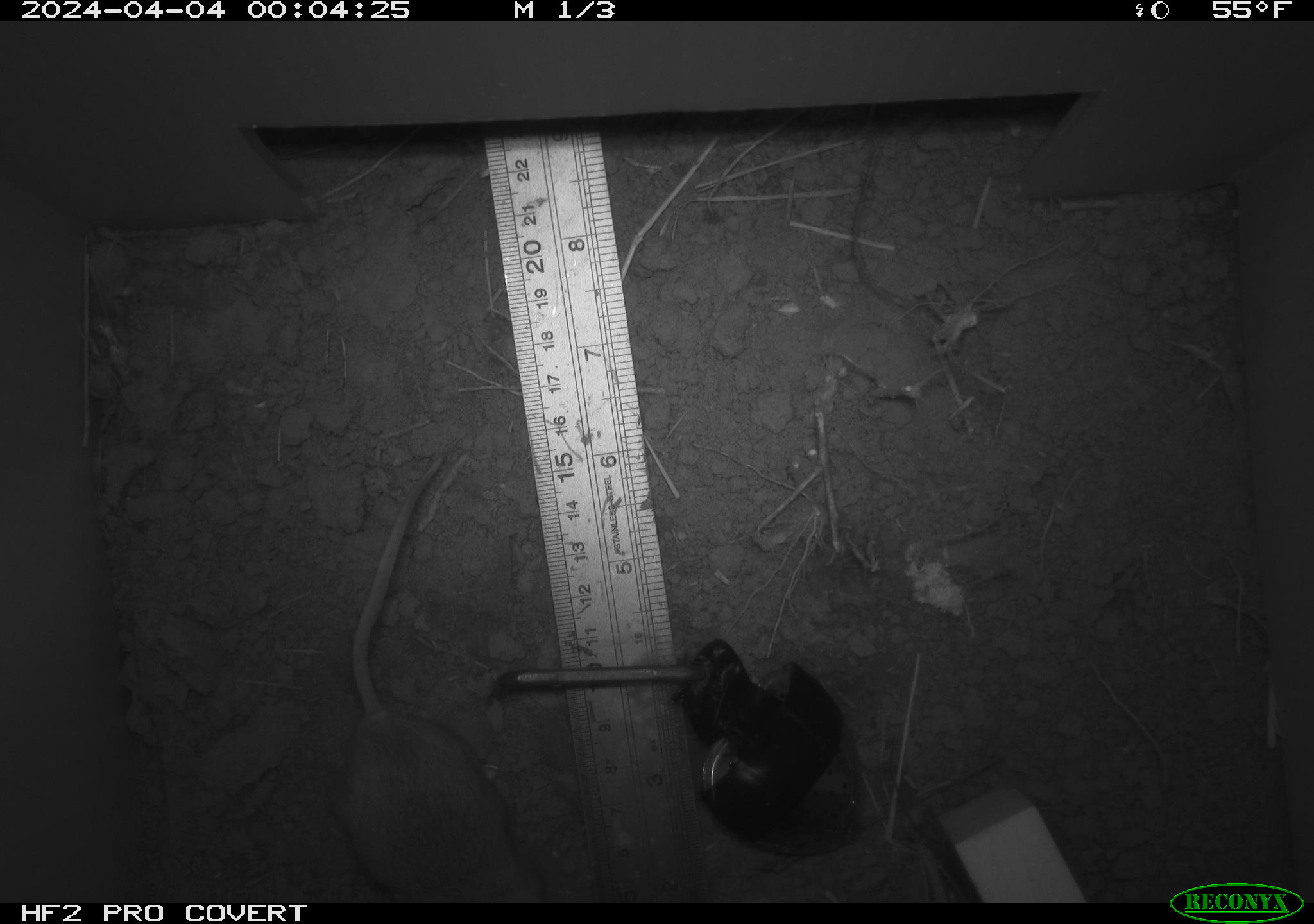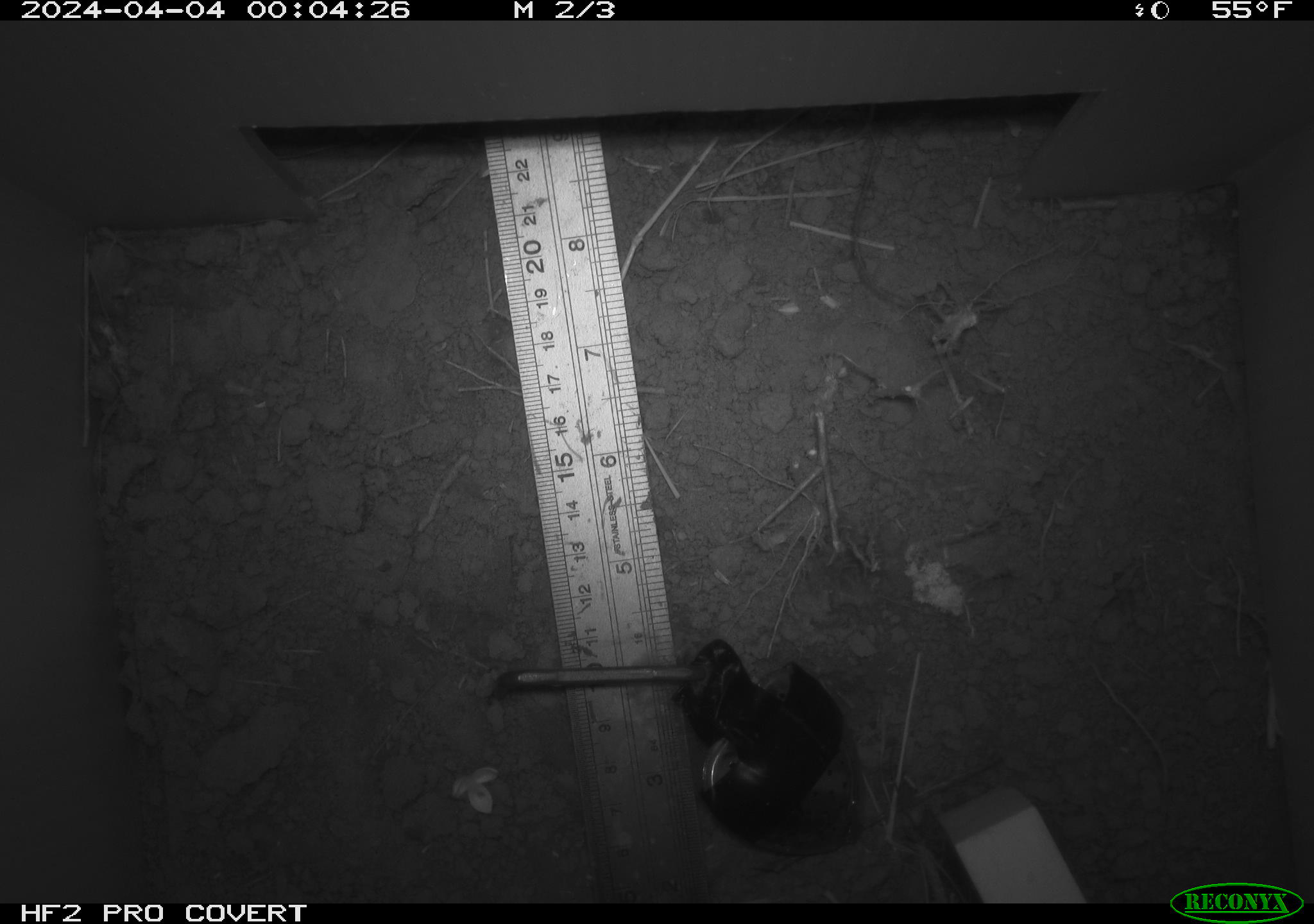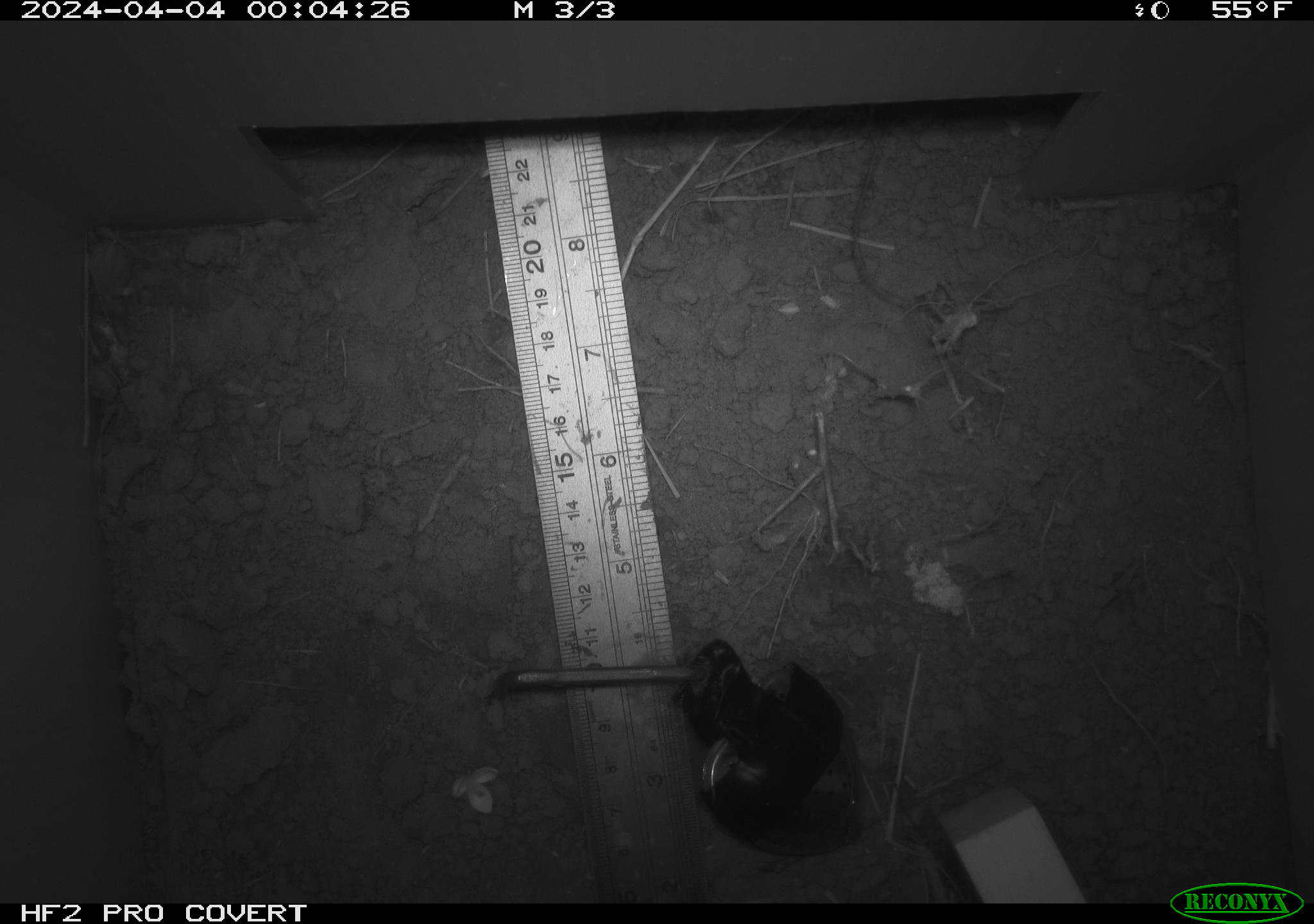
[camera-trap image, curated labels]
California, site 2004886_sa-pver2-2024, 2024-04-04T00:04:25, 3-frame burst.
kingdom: Animalia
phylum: Chordata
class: Mammalia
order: Rodentia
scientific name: Rodentia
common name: mouse species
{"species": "mouse species (Rodentia)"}